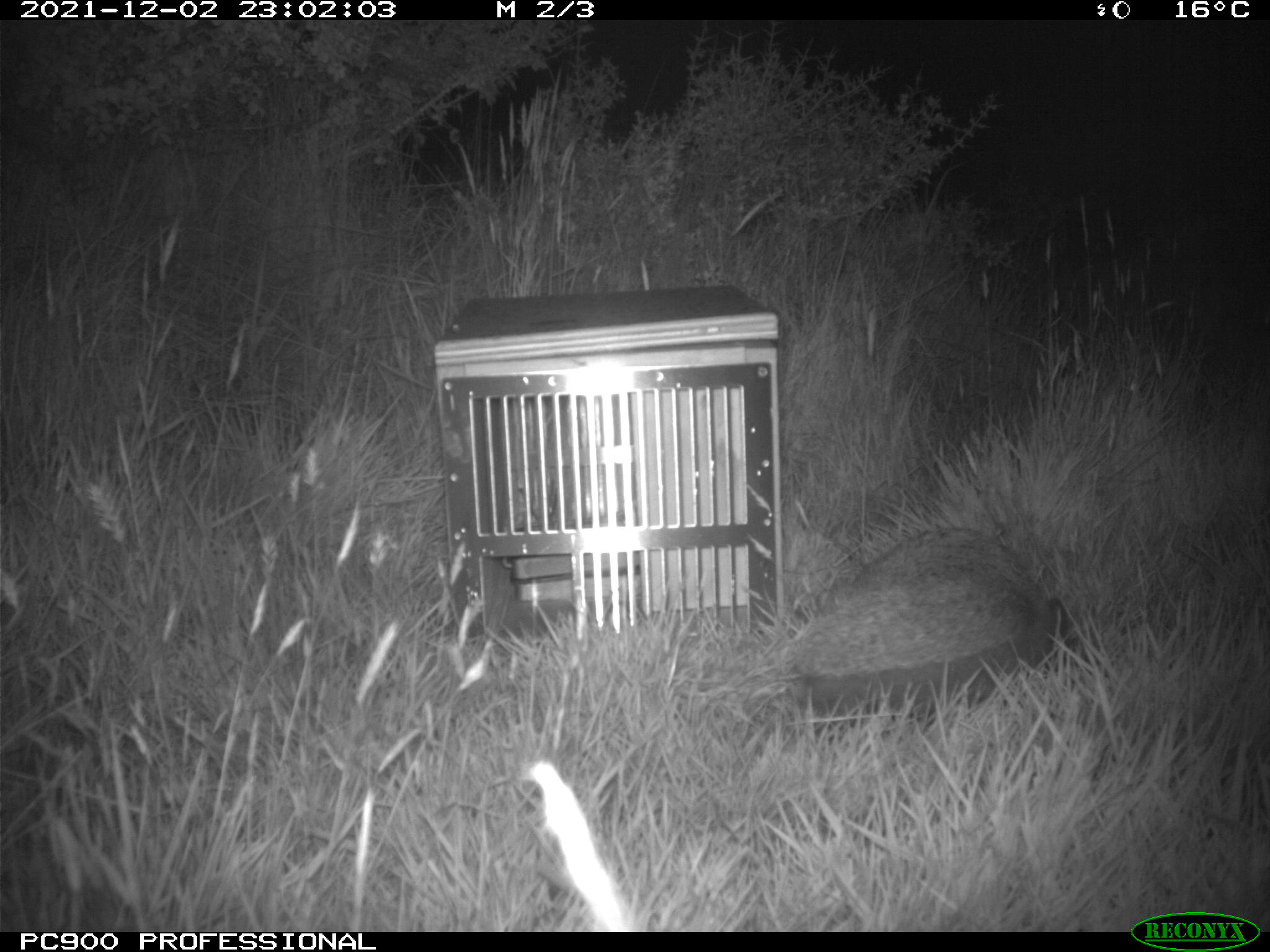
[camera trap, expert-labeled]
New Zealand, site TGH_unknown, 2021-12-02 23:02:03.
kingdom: Animalia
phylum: Chordata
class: Mammalia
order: Eulipotyphla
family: Erinaceidae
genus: Erinaceus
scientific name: Erinaceus europaeus europaeus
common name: european hedgehog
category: hedgehog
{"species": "hedgehog (european hedgehog) (Erinaceus europaeus europaeus)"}